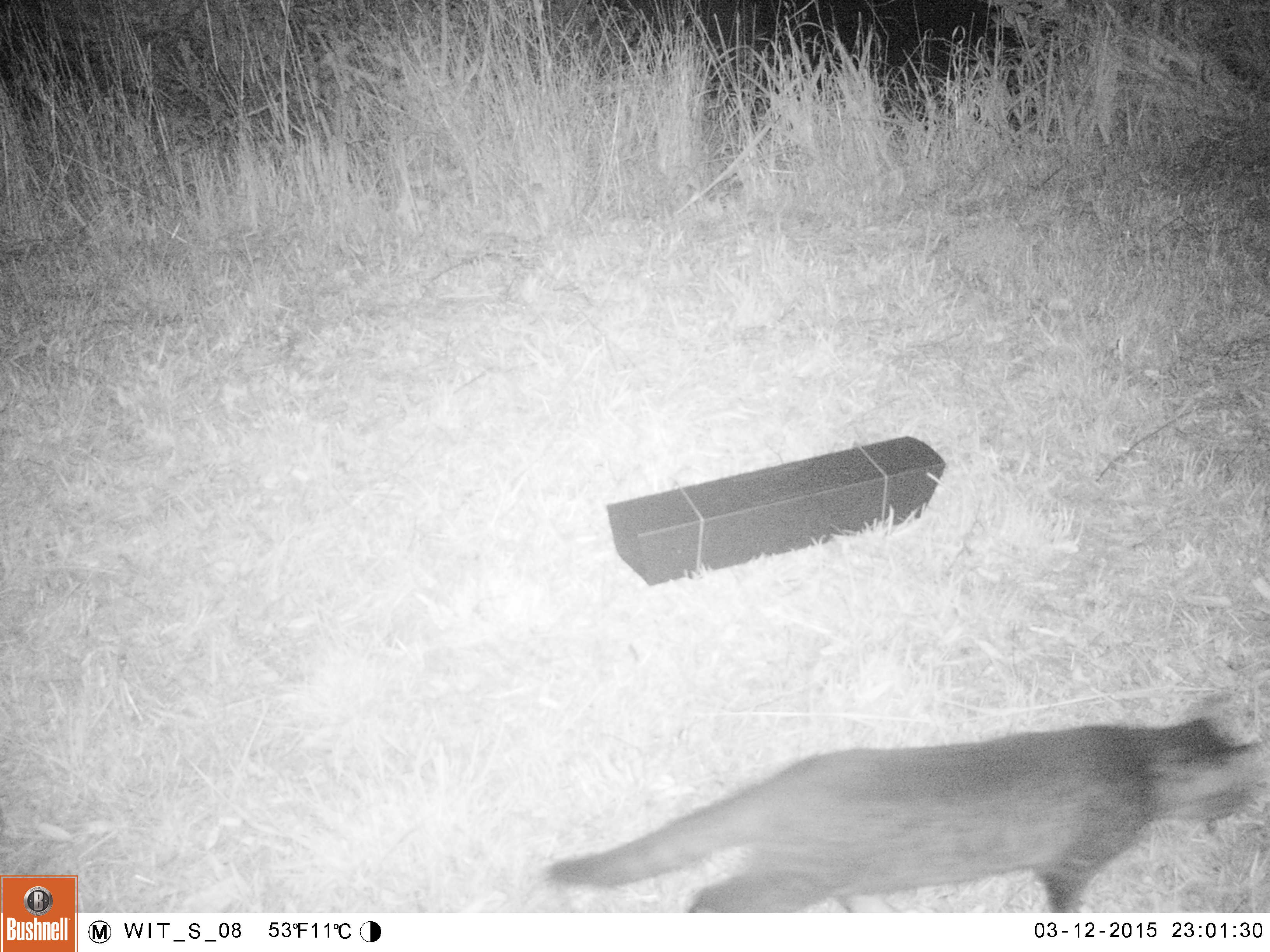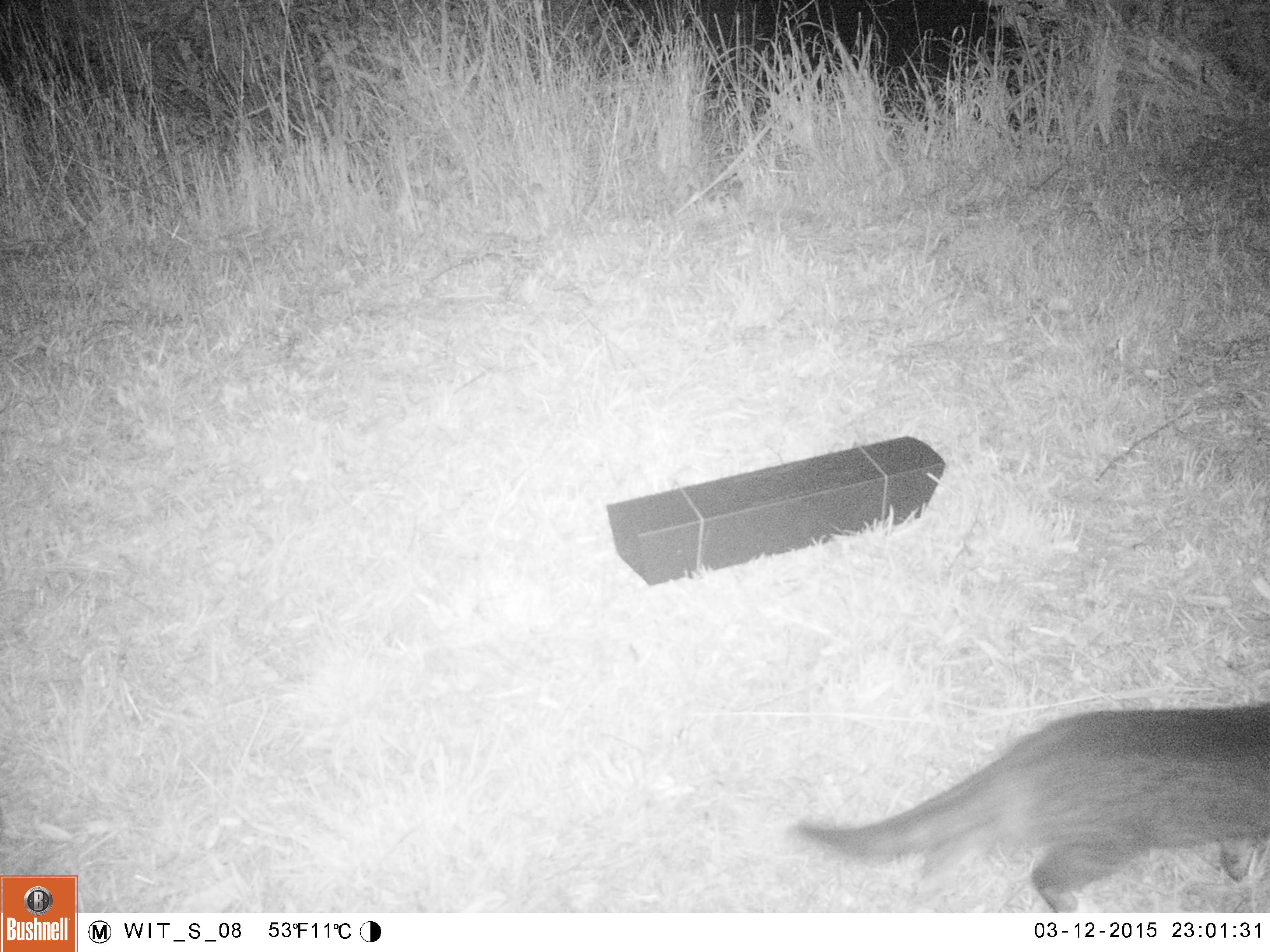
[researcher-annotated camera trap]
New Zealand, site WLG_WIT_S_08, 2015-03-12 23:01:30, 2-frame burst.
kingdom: Animalia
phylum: Chordata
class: Mammalia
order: Carnivora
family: Felidae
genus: Felis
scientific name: Felis catus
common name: domestic cat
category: cat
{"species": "cat (domestic cat) (Felis catus)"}